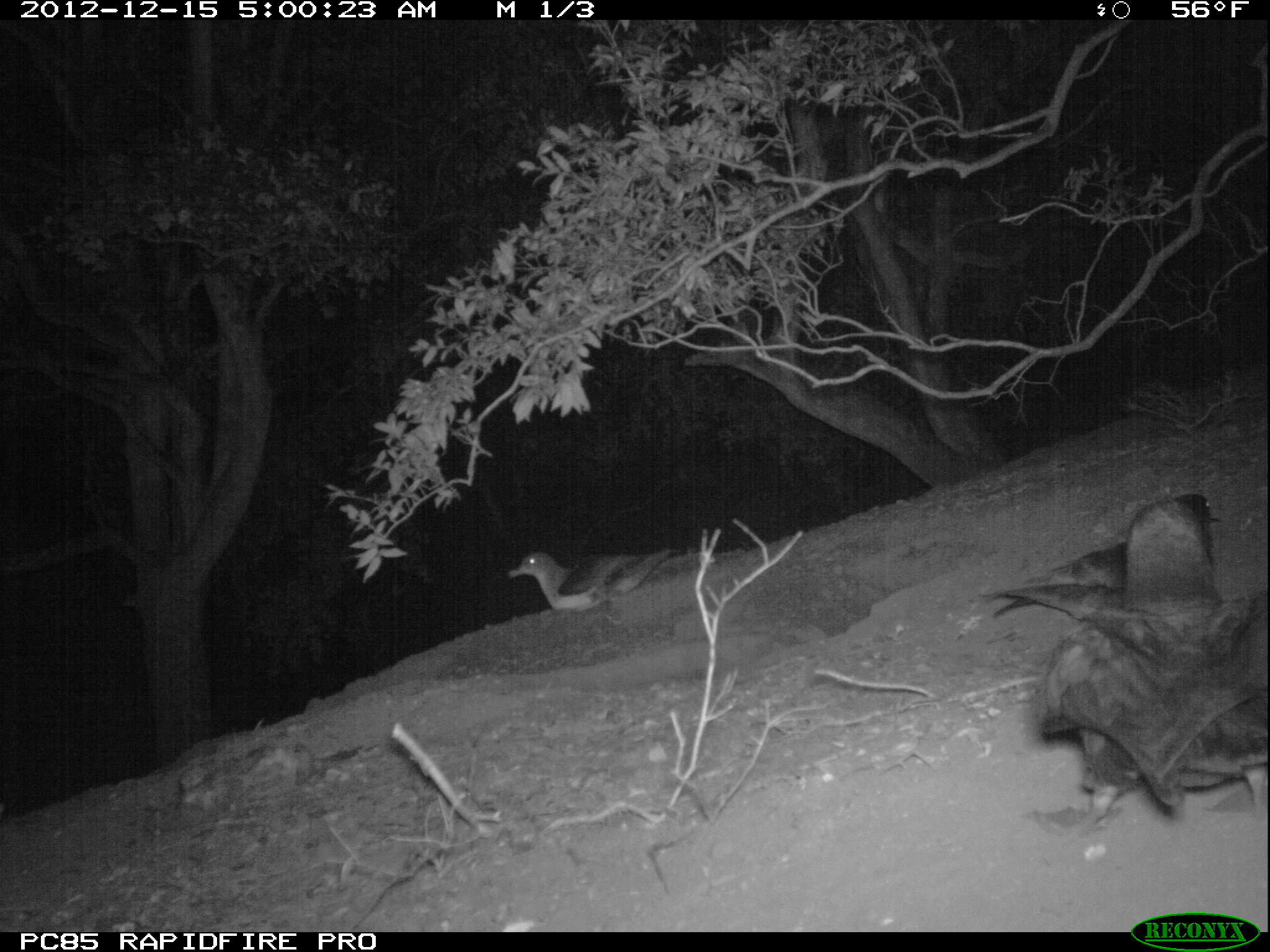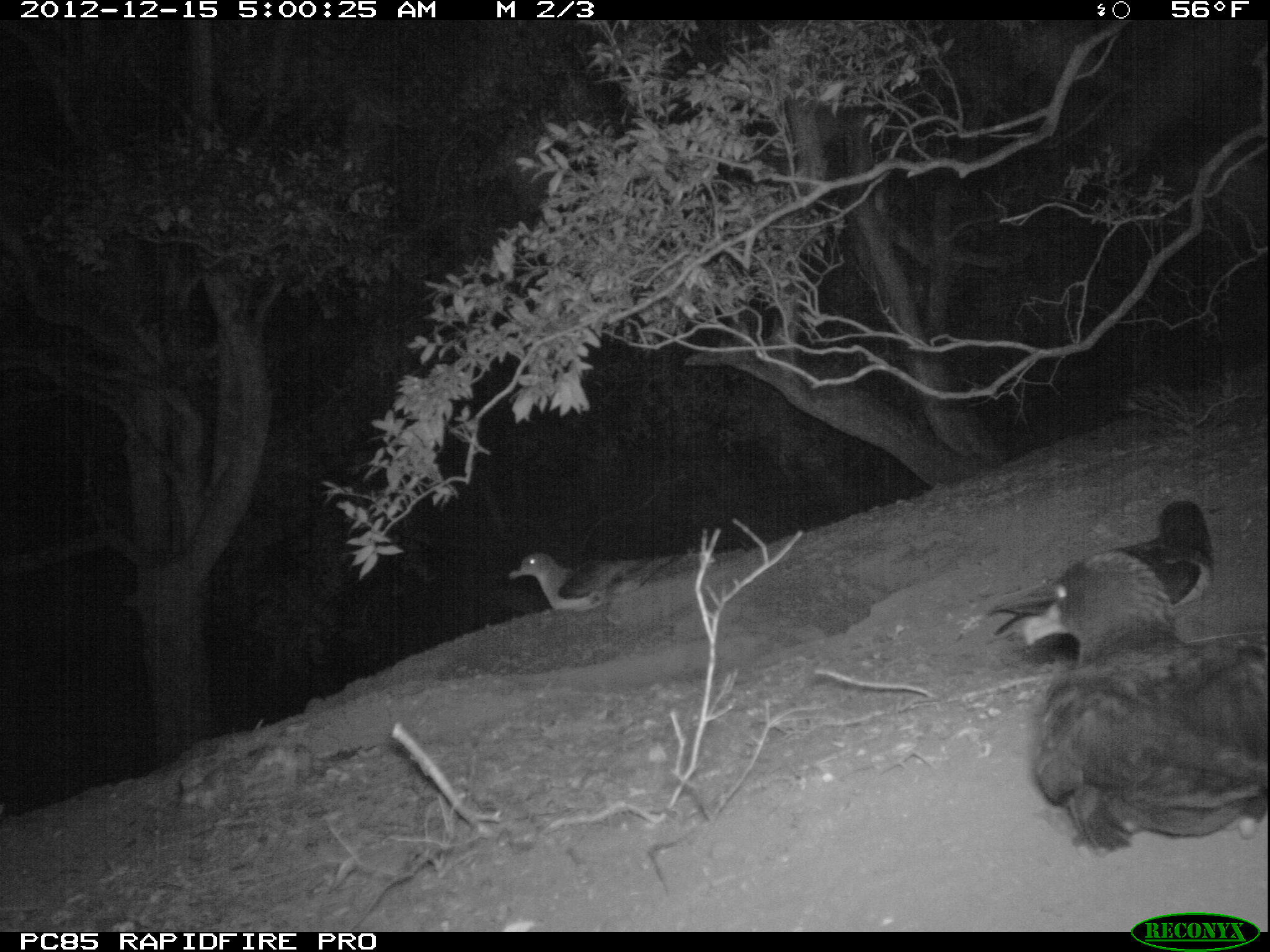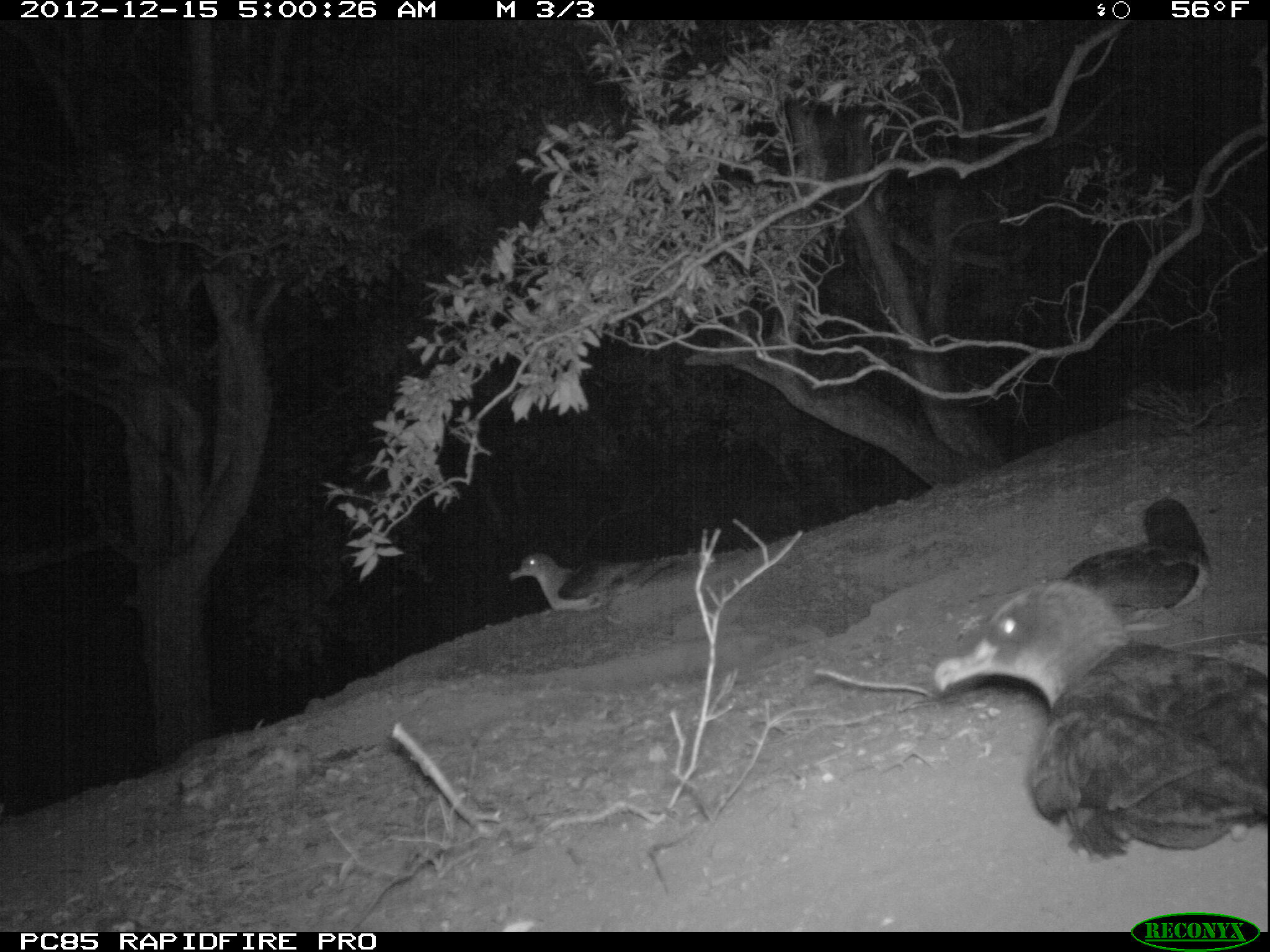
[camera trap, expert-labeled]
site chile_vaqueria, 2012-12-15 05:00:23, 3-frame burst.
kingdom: Animalia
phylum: Chordata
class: Aves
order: Procellariiformes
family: Procellariidae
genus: Calonectris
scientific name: Calonectris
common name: shearwater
Shearwater (Calonectris).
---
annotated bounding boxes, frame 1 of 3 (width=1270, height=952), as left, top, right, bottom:
shearwater: 977, 488, 1270, 835; 507, 547, 648, 616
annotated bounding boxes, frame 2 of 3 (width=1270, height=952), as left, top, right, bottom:
shearwater: 987, 519, 1270, 853; 984, 495, 1214, 641; 505, 549, 636, 615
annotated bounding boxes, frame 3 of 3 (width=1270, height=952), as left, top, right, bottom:
shearwater: 930, 574, 1270, 858; 1062, 491, 1219, 625; 507, 550, 605, 612